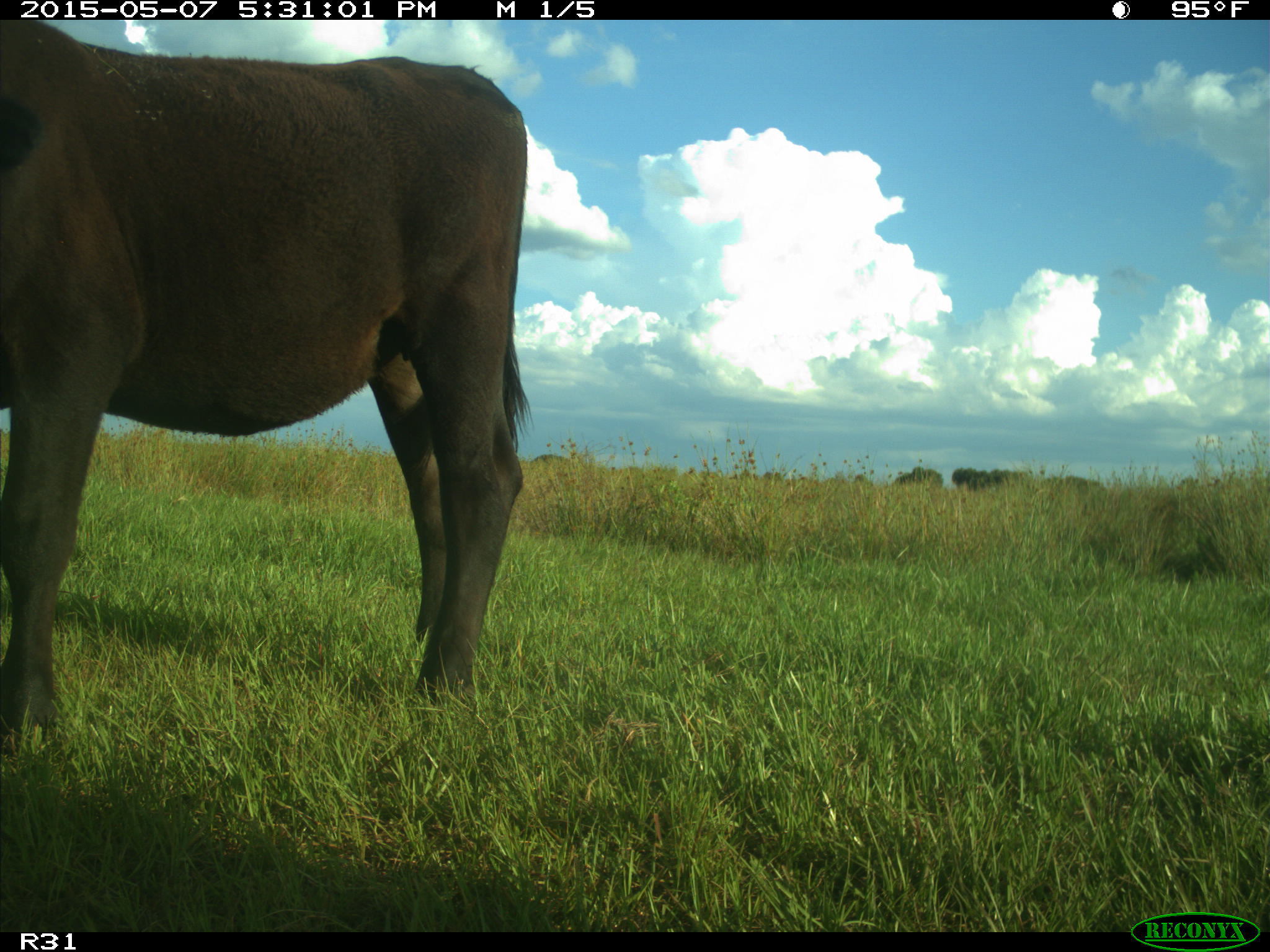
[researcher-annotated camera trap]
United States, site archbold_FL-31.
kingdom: Animalia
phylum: Chordata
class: Mammalia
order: Artiodactyla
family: Bovidae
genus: Bos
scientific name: Bos taurus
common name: domestic cow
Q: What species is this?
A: Bos taurus (domestic cow).